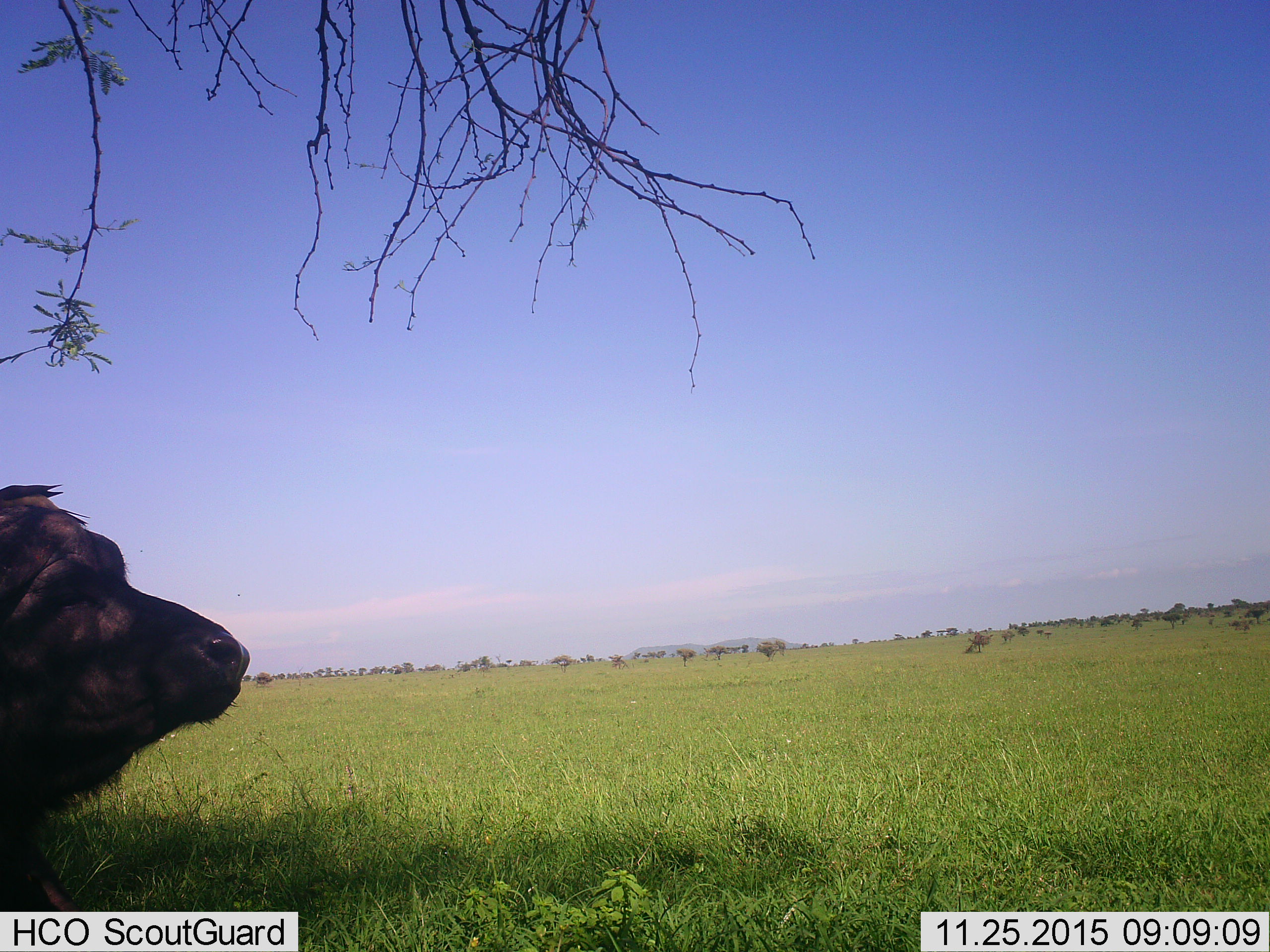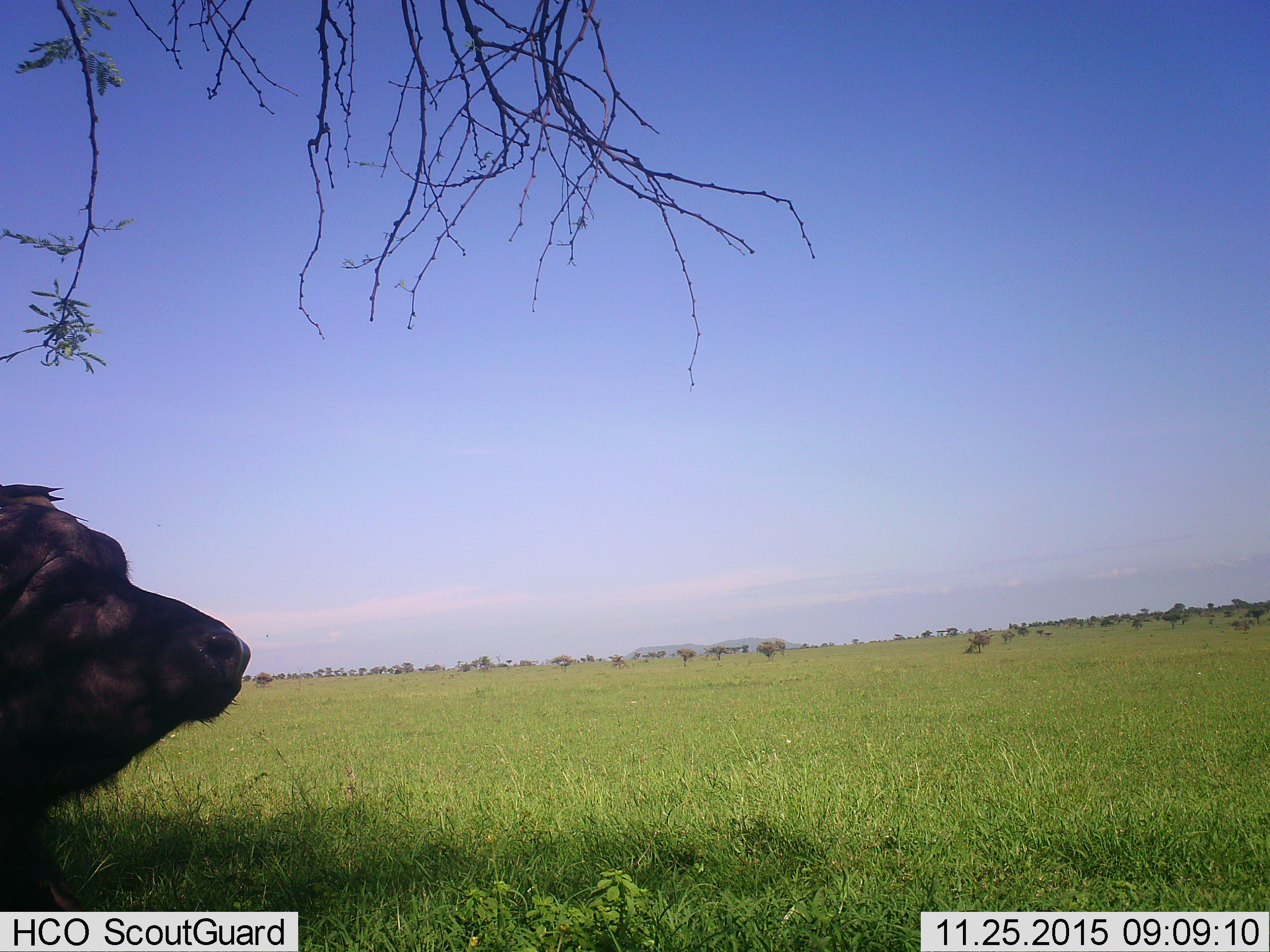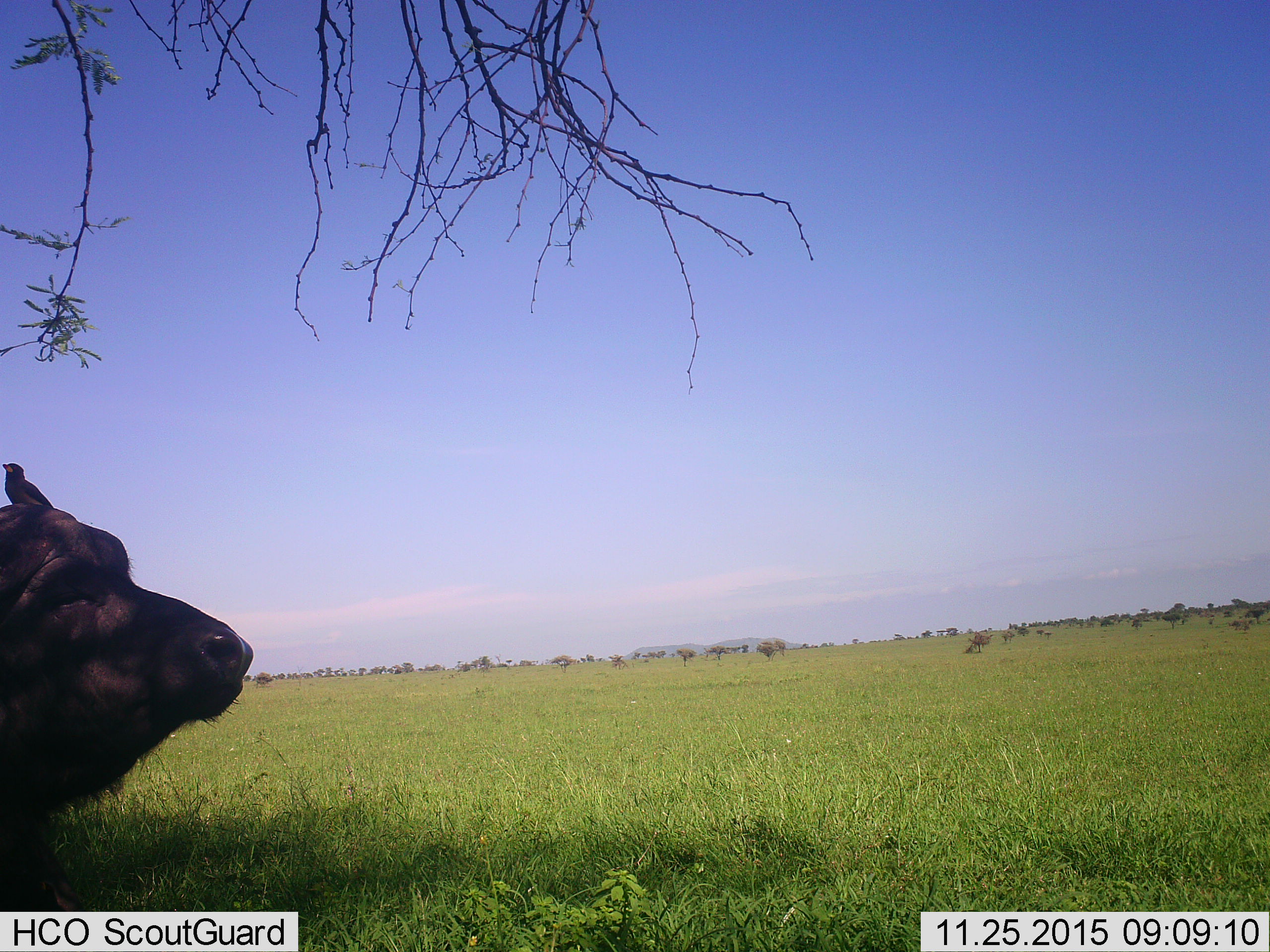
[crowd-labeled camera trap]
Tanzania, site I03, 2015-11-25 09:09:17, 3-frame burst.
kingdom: Animalia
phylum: Chordata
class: Mammalia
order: Artiodactyla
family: Bovidae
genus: Syncerus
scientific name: Syncerus caffer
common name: cape buffalo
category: buffalo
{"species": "buffalo (cape buffalo) (Syncerus caffer)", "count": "1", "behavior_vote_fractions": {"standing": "36%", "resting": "55%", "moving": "9%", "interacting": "9%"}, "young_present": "0%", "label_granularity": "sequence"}